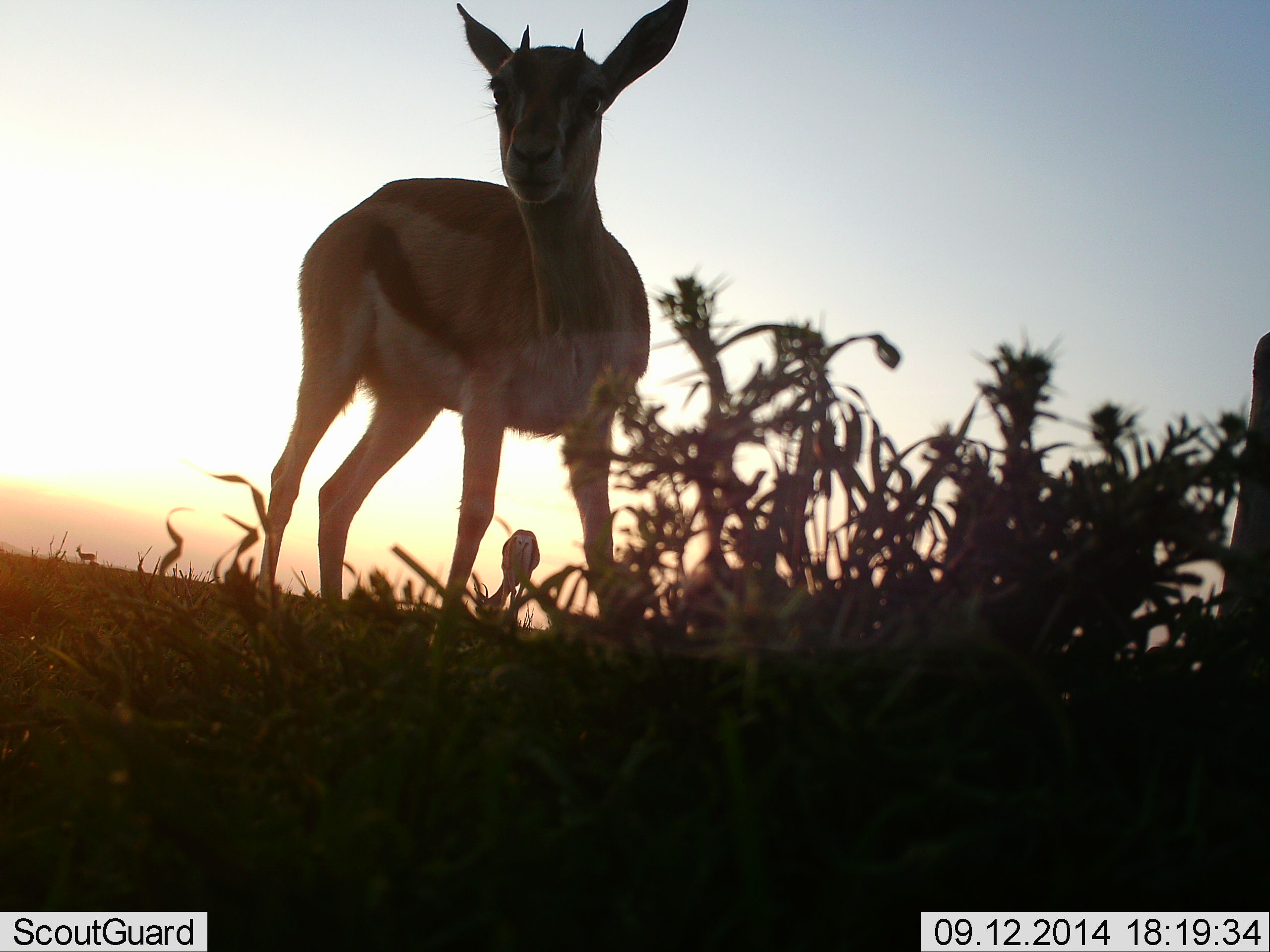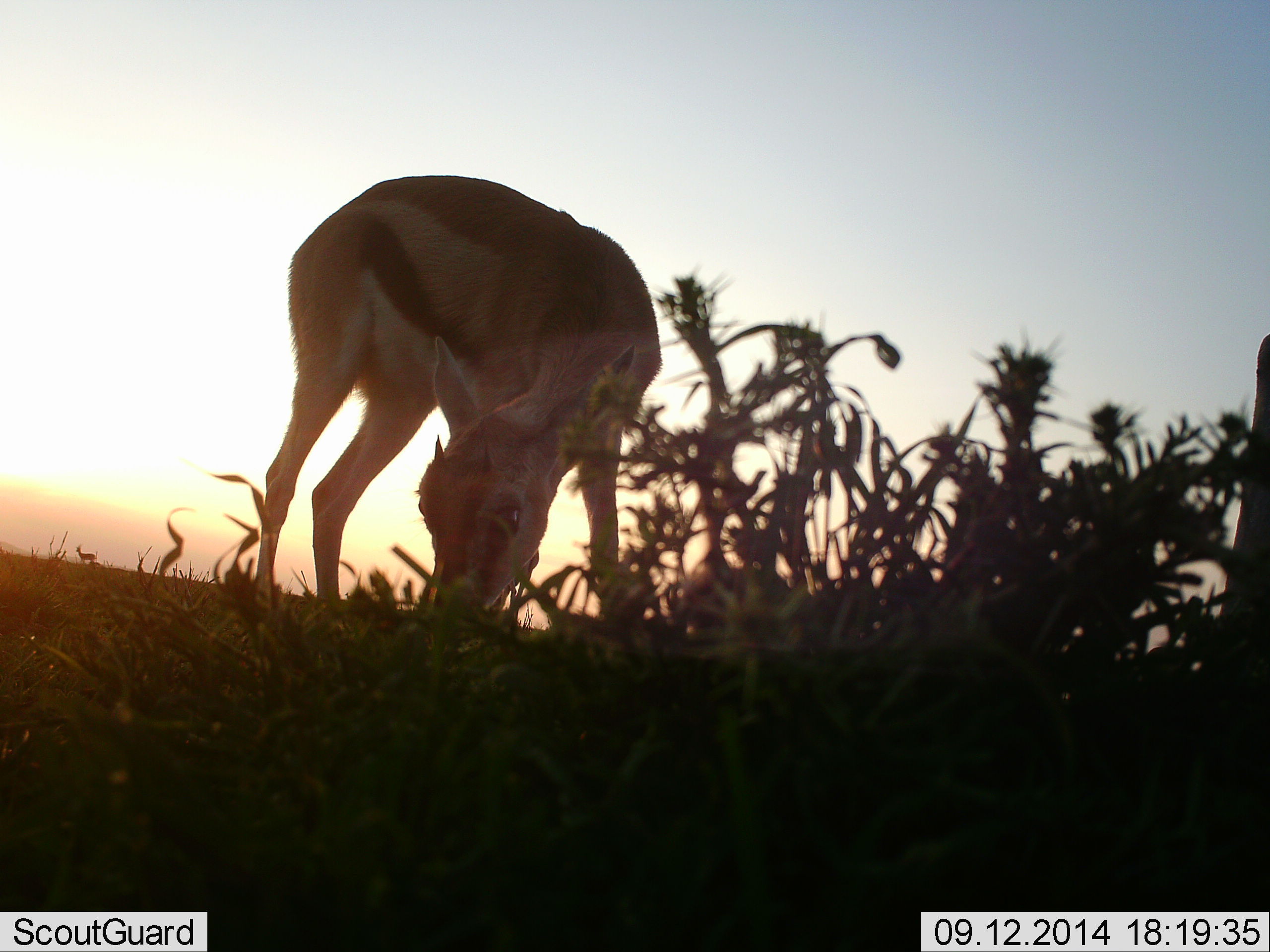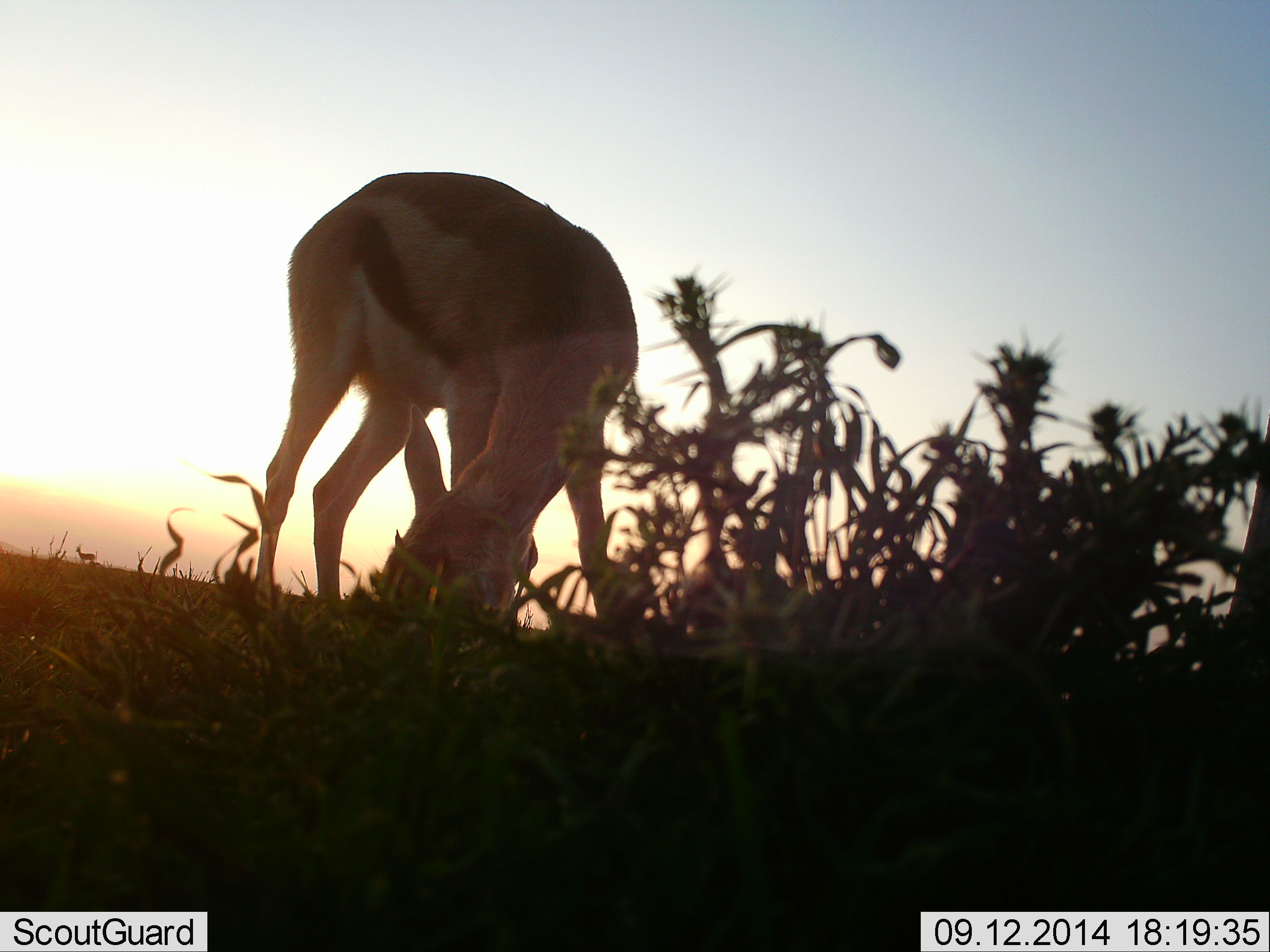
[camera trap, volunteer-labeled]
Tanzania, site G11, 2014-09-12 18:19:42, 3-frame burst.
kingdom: Animalia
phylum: Chordata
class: Mammalia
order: Artiodactyla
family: Bovidae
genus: Eudorcas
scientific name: Eudorcas thomsonii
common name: thomson's gazelle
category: gazellethomsons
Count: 1.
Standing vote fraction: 30%.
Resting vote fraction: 0%.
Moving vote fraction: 0%.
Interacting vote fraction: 0%.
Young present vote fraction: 20%.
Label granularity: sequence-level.